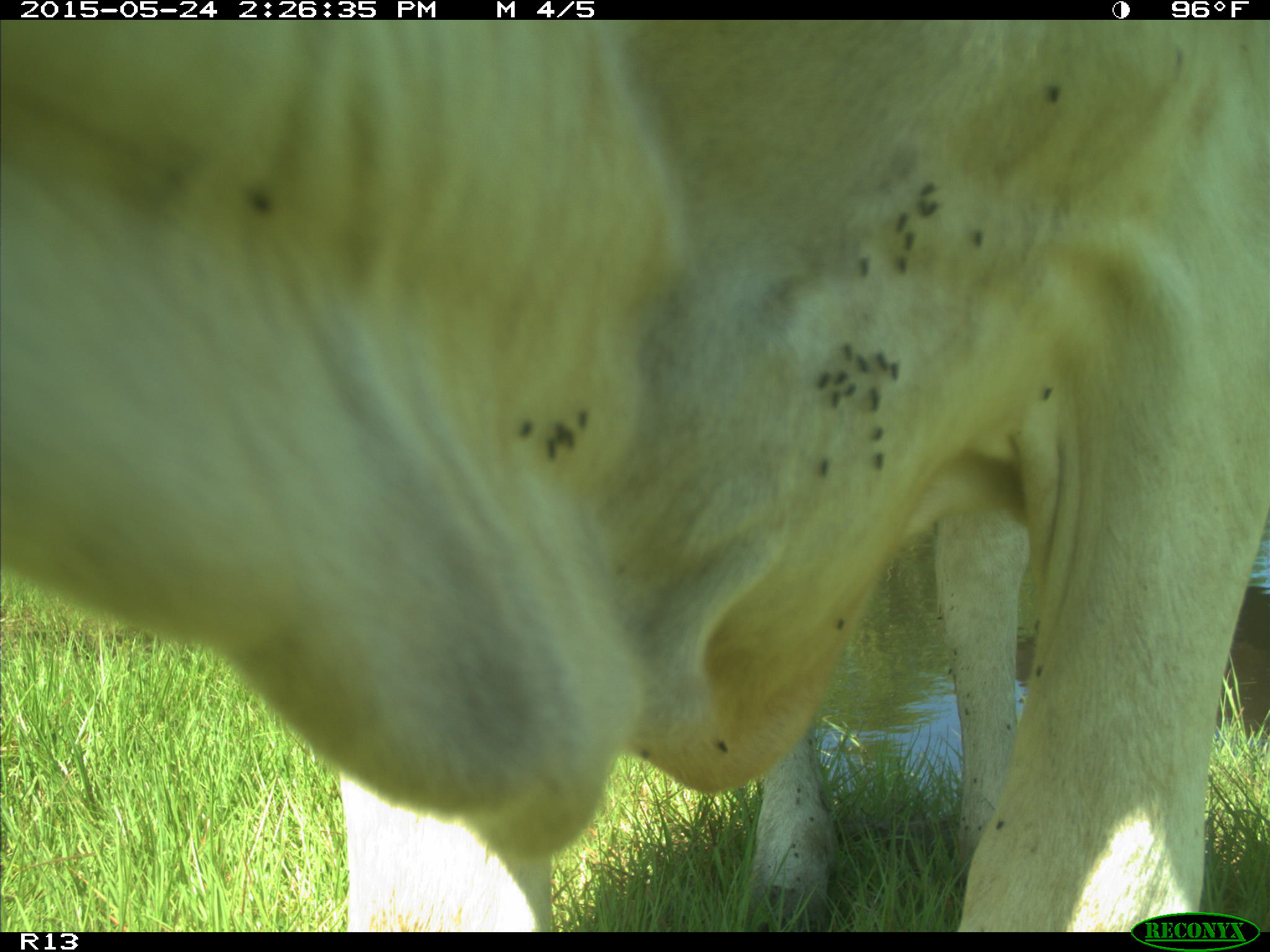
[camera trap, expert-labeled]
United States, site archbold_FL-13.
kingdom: Animalia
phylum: Chordata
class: Mammalia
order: Artiodactyla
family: Bovidae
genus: Bos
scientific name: Bos taurus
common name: domestic cow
Bos taurus (domestic cow).